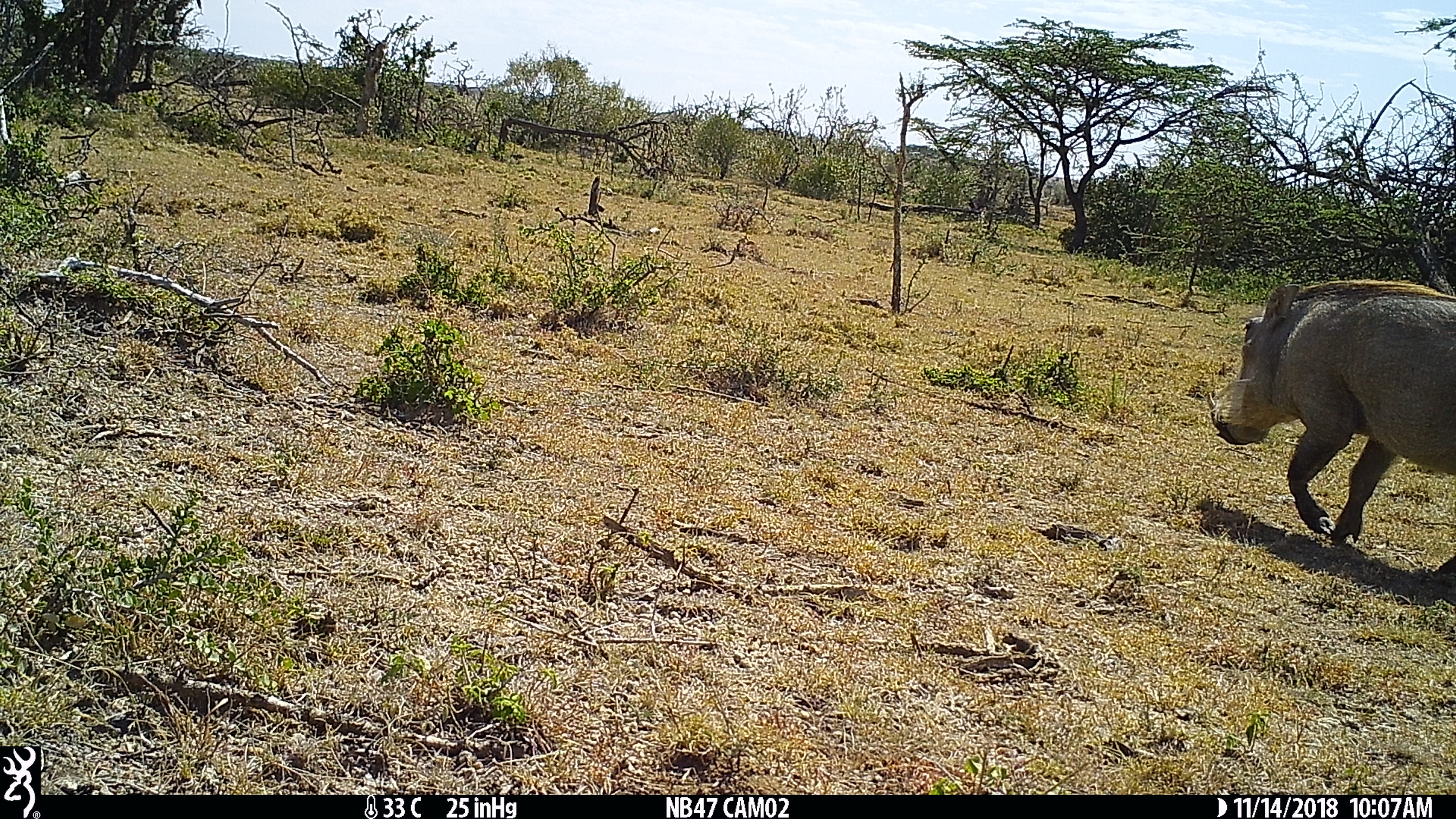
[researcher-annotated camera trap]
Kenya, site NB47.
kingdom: Animalia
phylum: Chordata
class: Mammalia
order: Artiodactyla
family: Suidae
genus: Phacochoerus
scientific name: Phacochoerus africanus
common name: common warthog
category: warthog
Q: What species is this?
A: Warthog (common warthog) (Phacochoerus africanus).